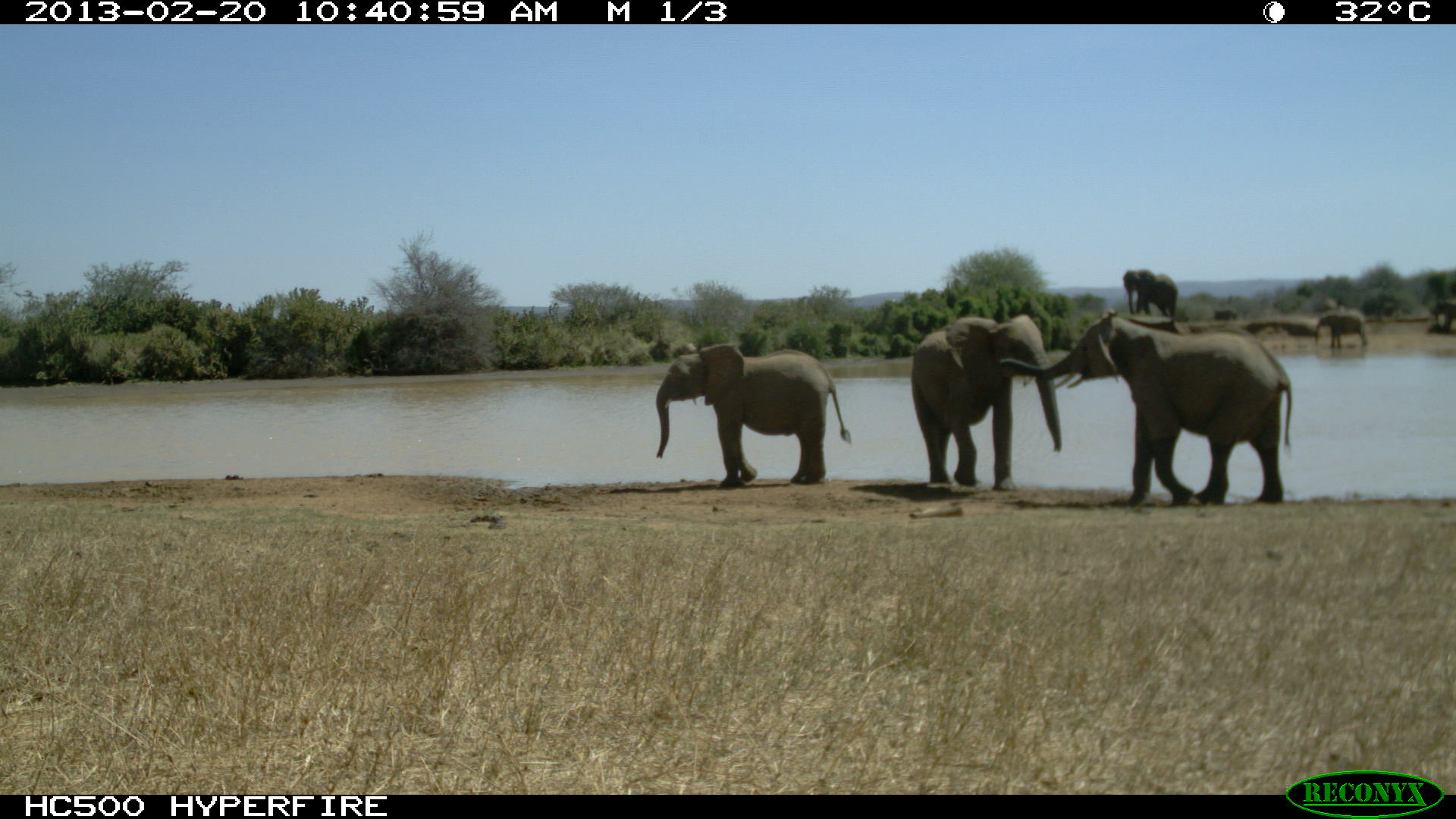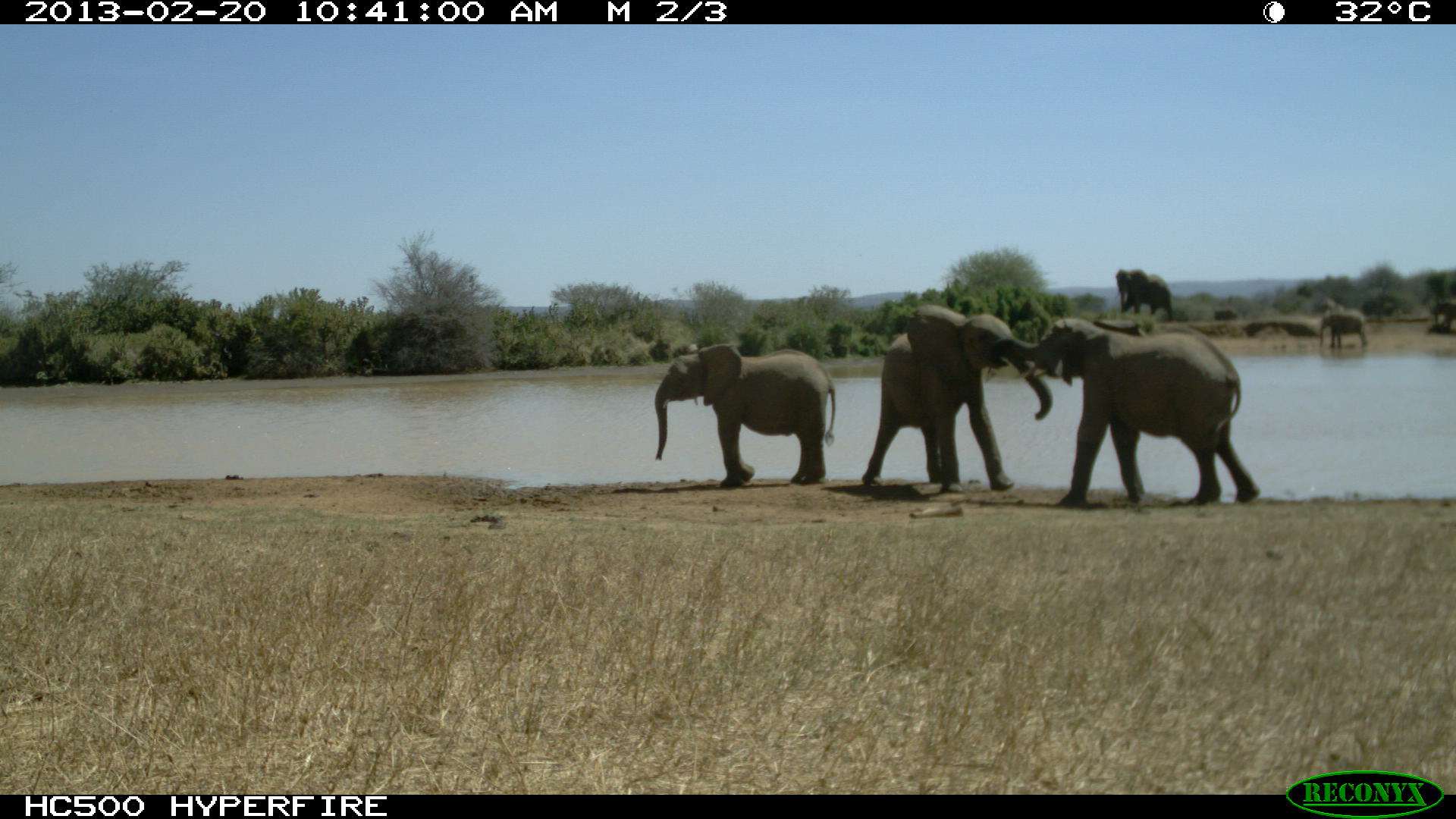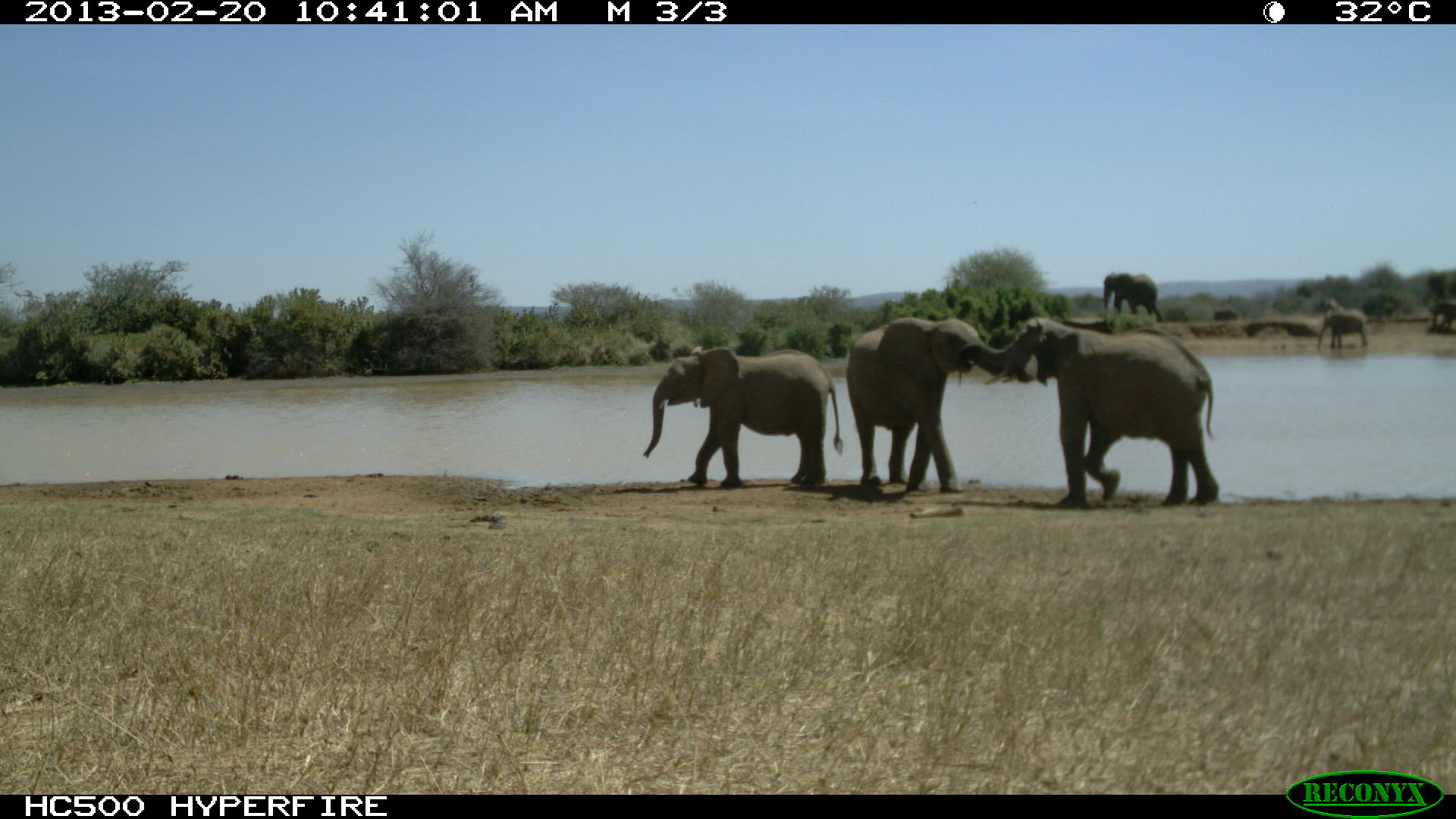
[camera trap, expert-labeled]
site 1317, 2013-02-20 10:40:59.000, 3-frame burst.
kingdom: Animalia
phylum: Chordata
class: Mammalia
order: Proboscidea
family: Elephantidae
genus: Loxodonta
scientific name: Loxodonta africana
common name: african bush elephant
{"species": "Loxodonta africana (african bush elephant)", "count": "3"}